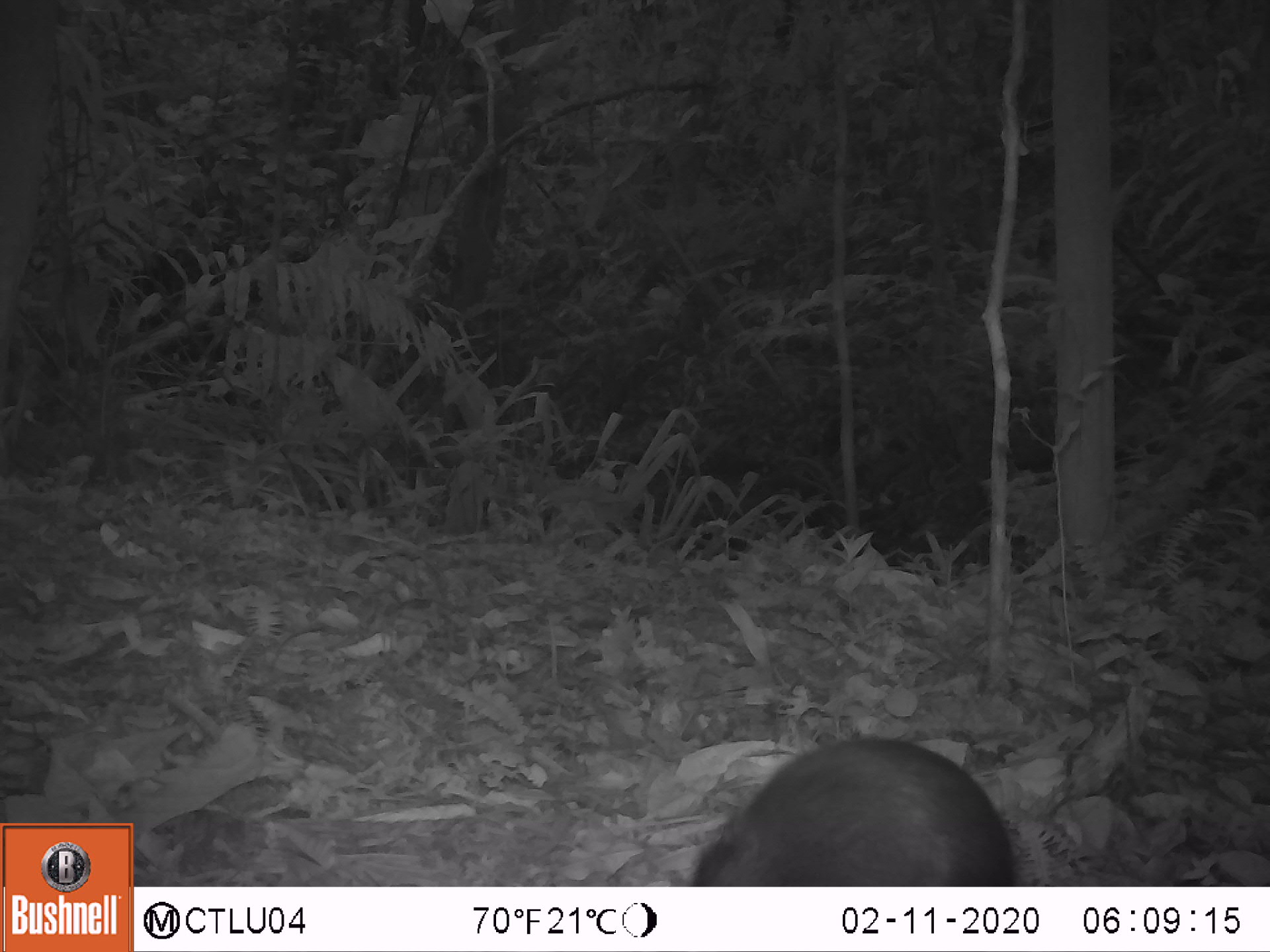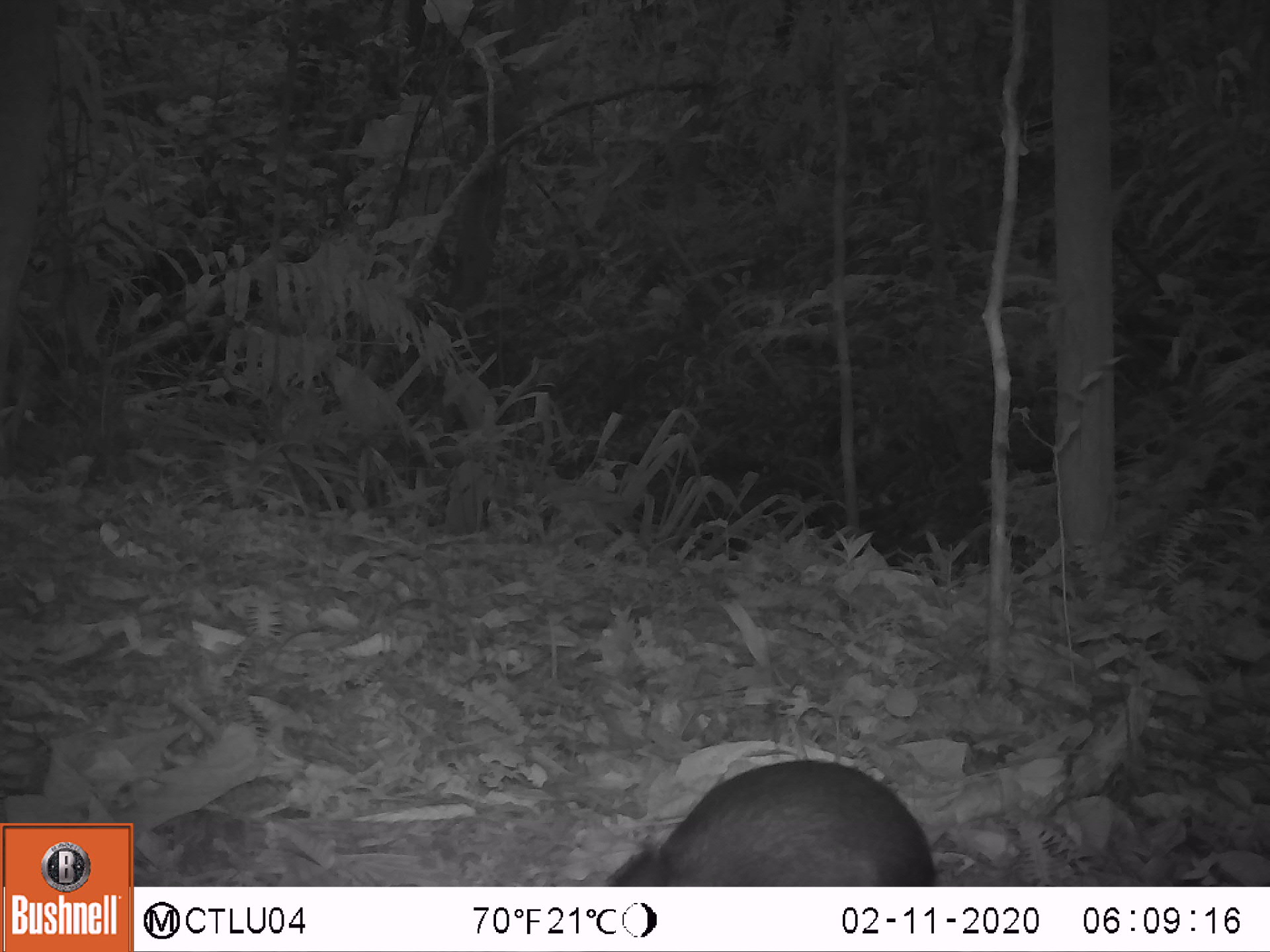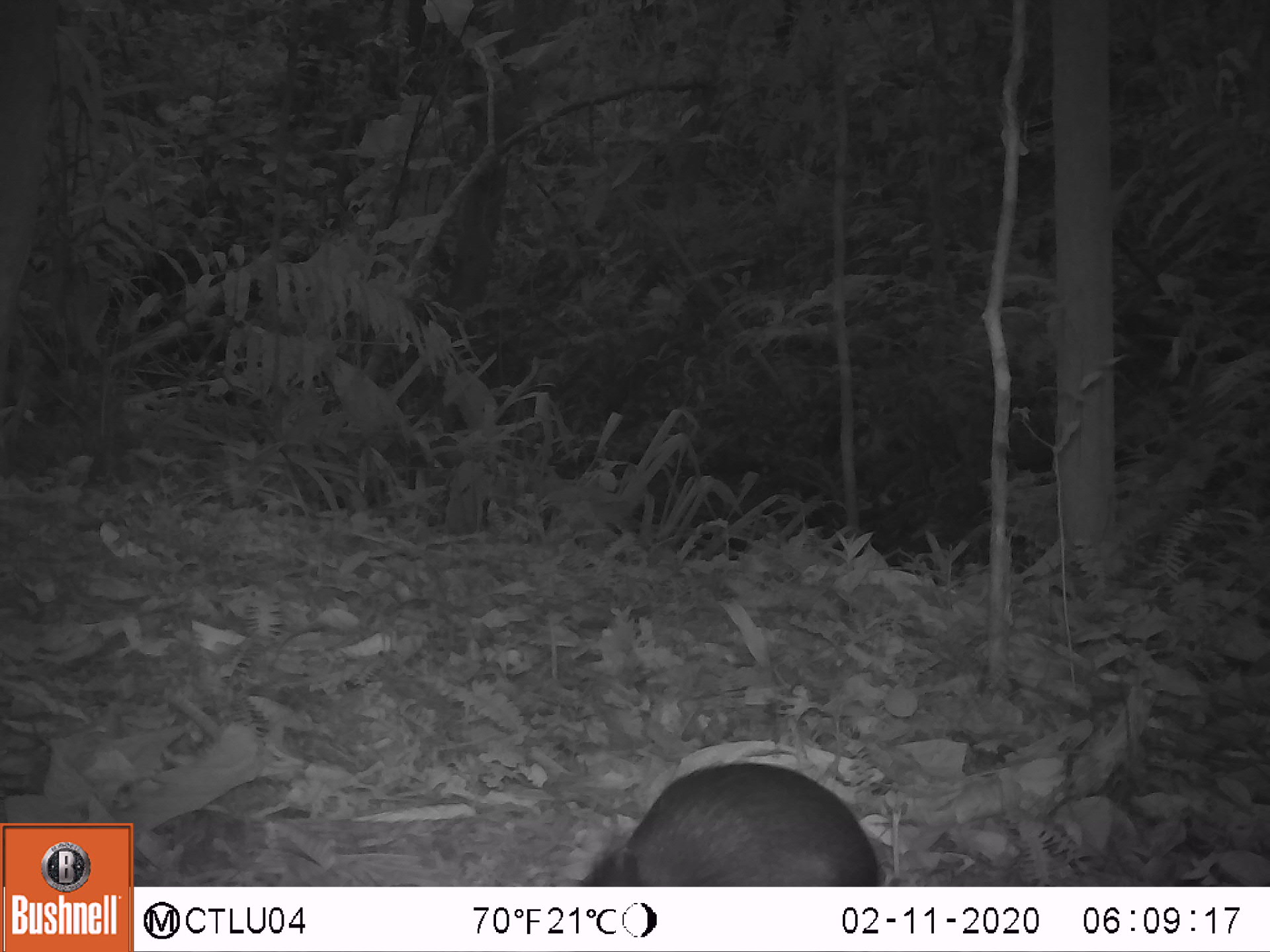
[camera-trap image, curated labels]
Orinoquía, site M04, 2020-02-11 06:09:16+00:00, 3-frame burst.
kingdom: Animalia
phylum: Chordata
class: Mammalia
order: Rodentia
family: Dasyproctidae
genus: Dasyprocta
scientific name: Dasyprocta fuliginosa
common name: black agouti